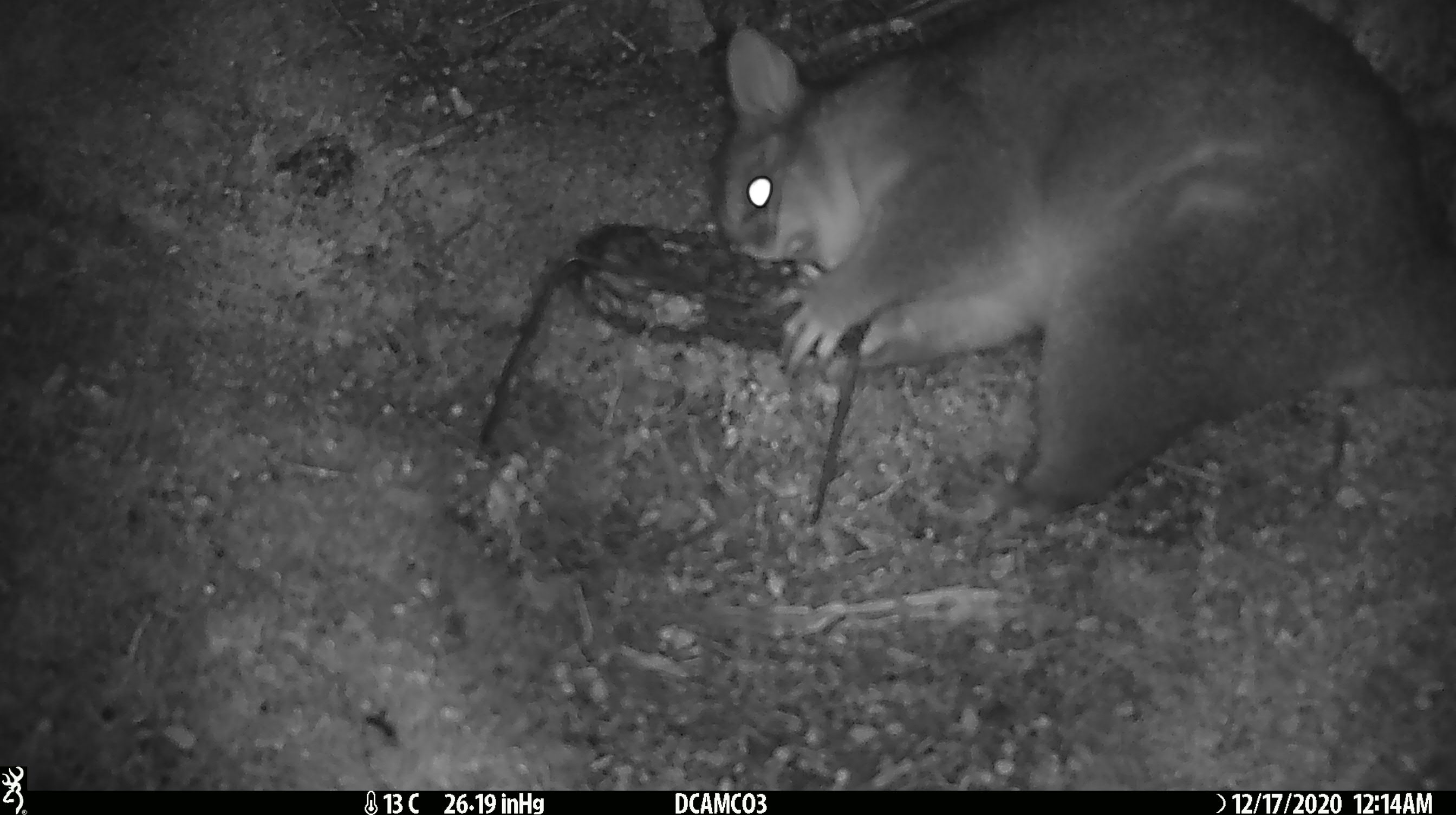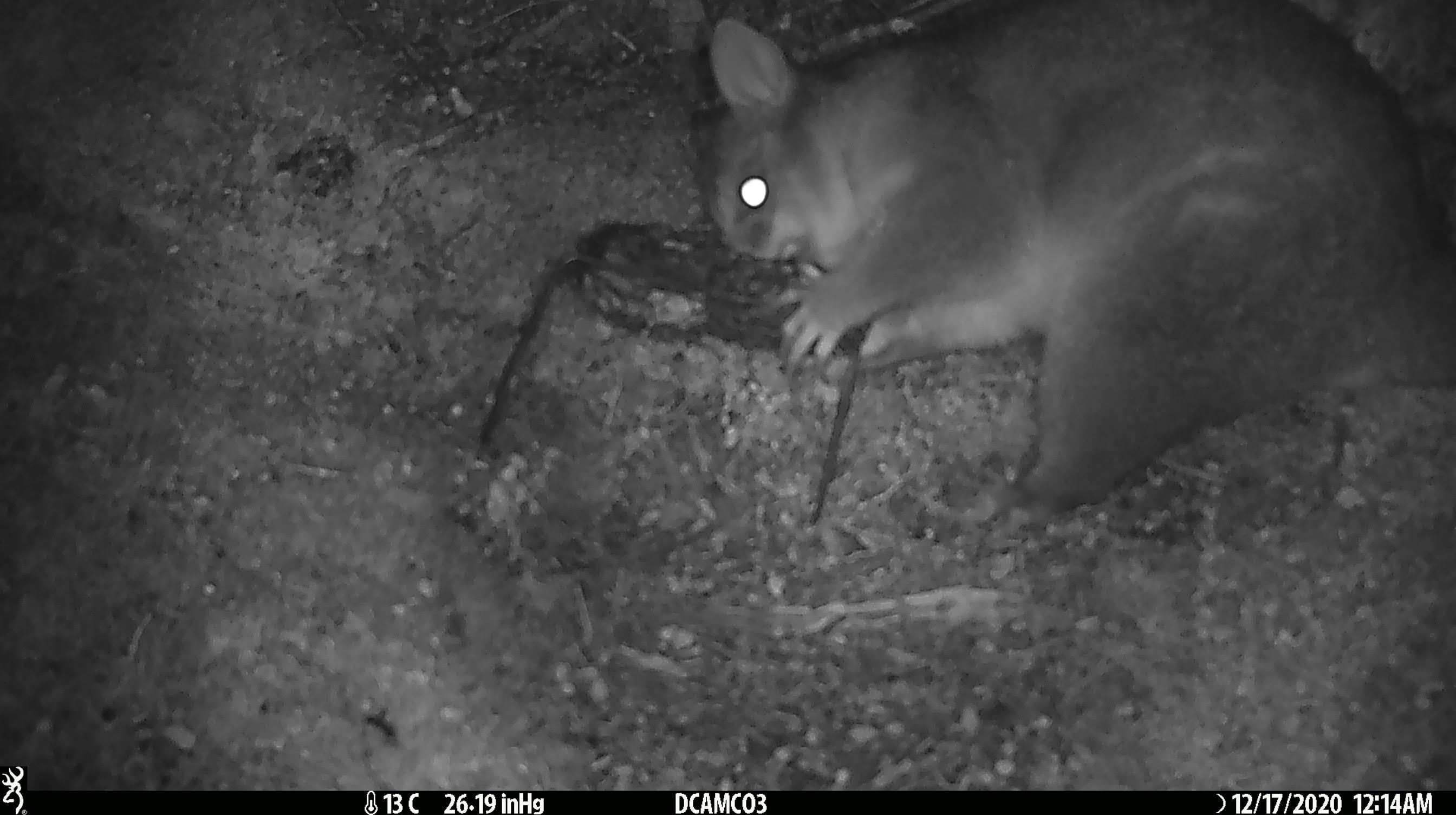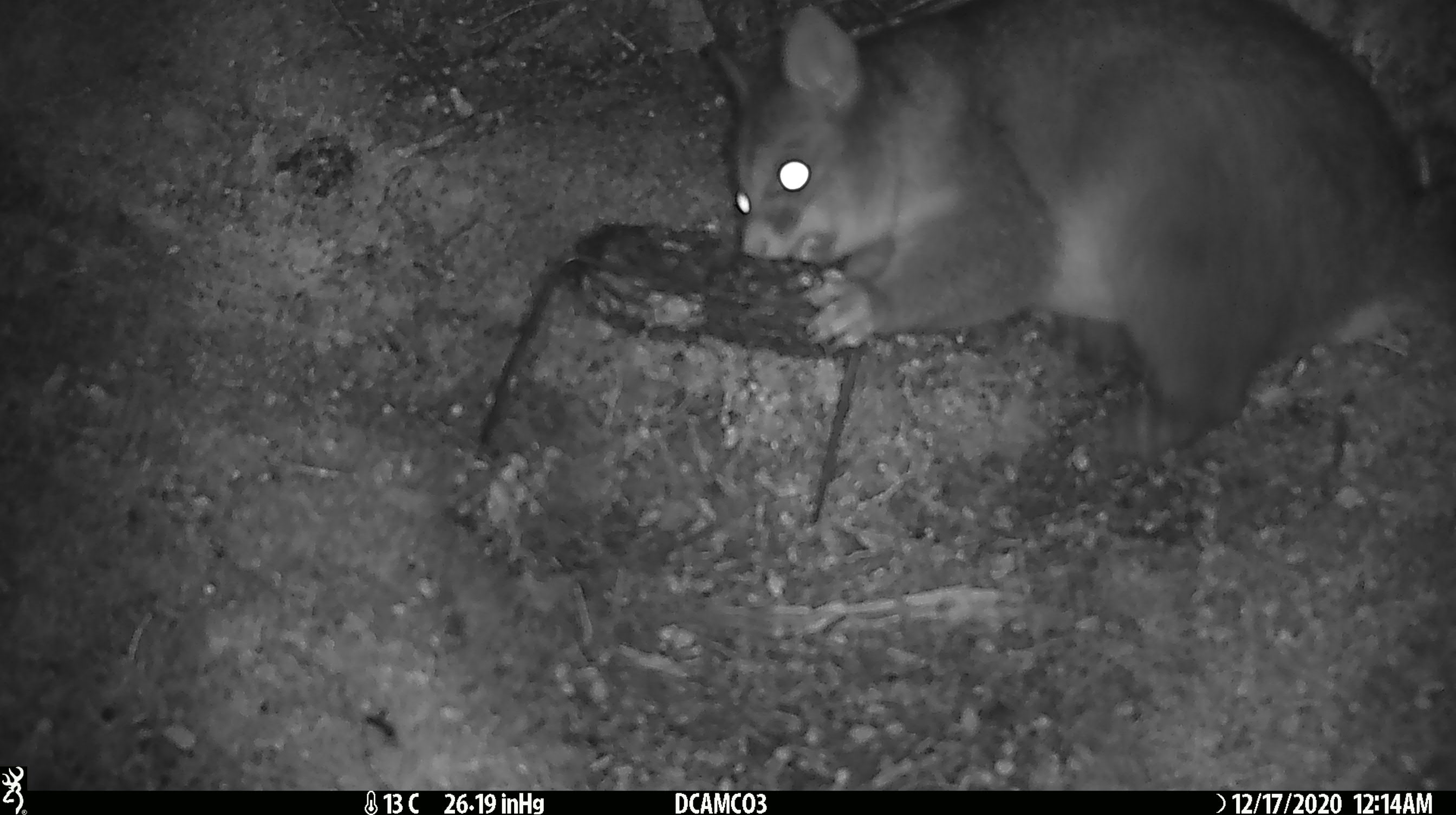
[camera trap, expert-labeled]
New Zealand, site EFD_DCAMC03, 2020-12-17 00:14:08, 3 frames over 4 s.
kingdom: Animalia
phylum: Chordata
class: Mammalia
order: Diprotodontia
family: Phalangeridae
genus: Trichosurus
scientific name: Trichosurus vulpecula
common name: common brushtail possum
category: possum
Possum (common brushtail possum) (Trichosurus vulpecula).